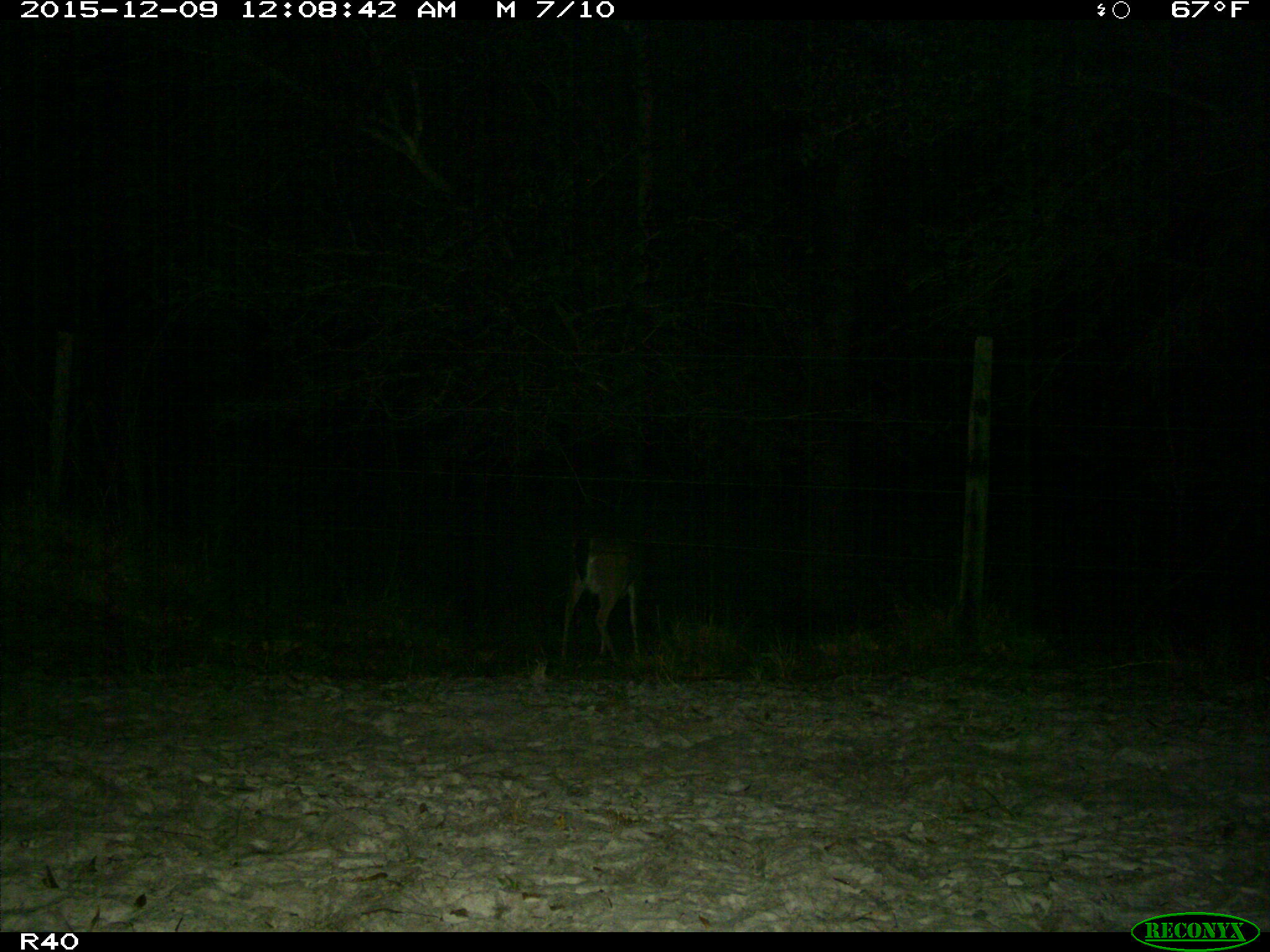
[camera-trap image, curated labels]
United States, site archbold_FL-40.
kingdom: Animalia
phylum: Chordata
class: Mammalia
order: Artiodactyla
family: Cervidae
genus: Odocoileus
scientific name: Odocoileus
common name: deer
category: unidentified deer